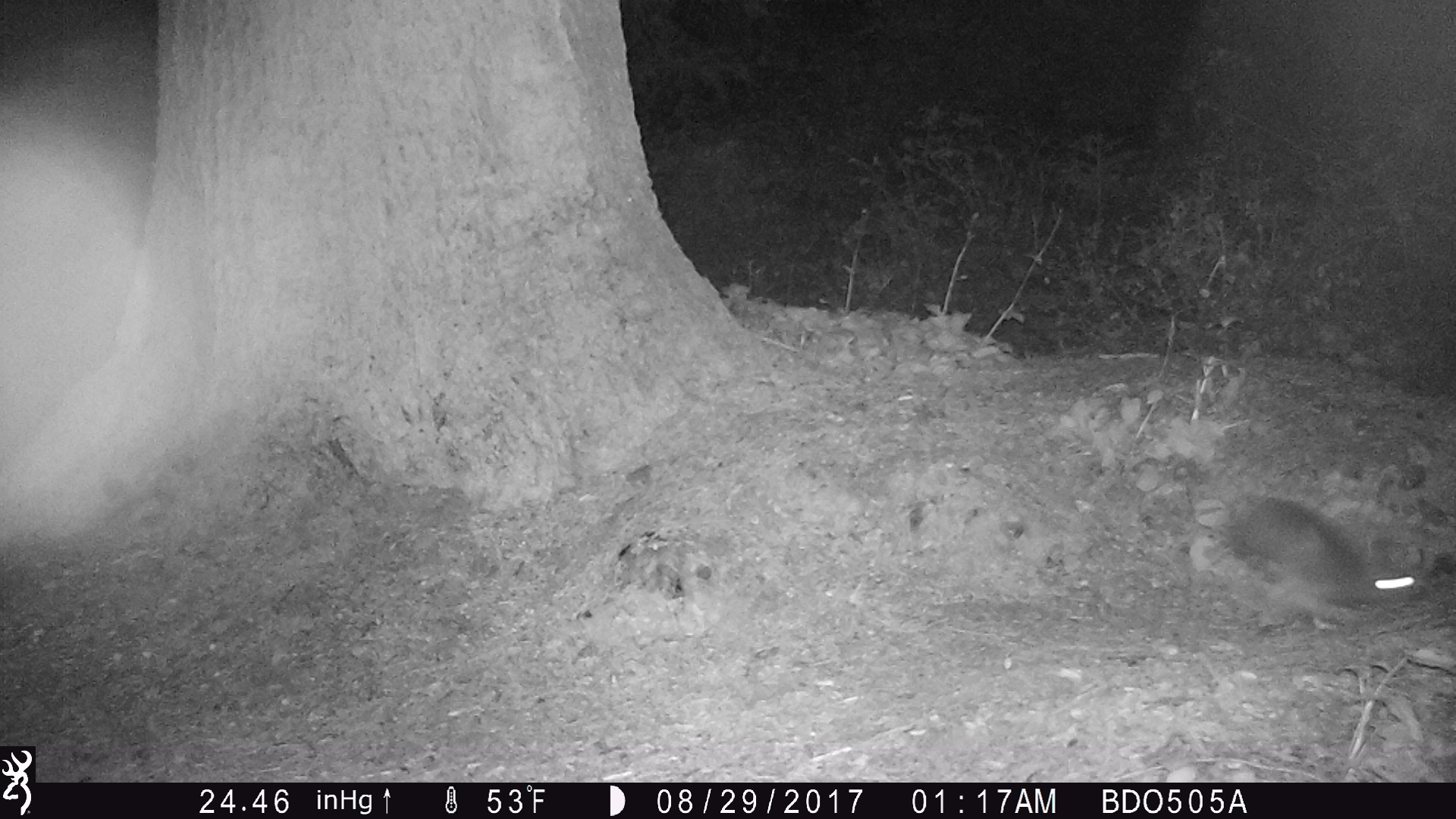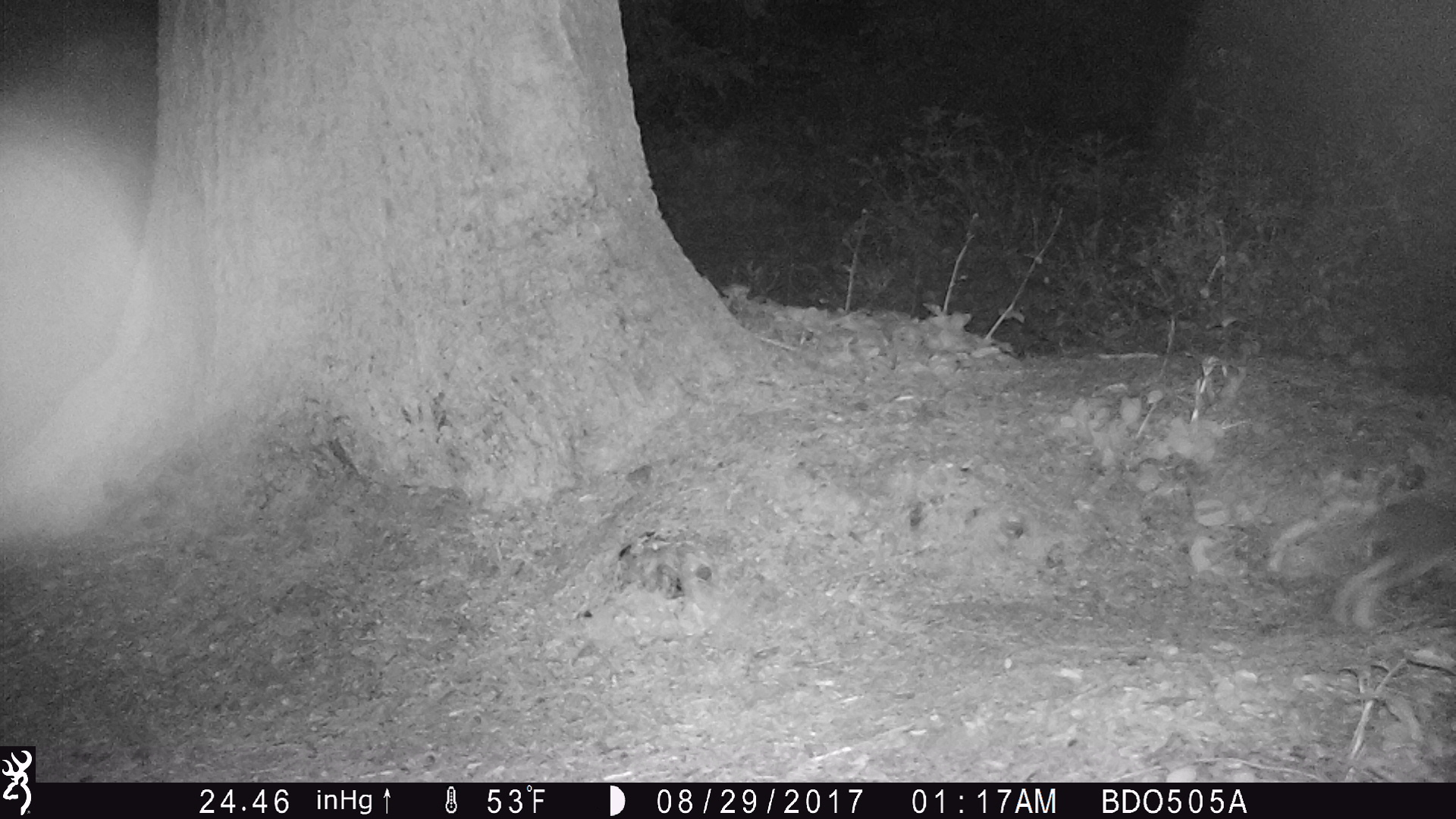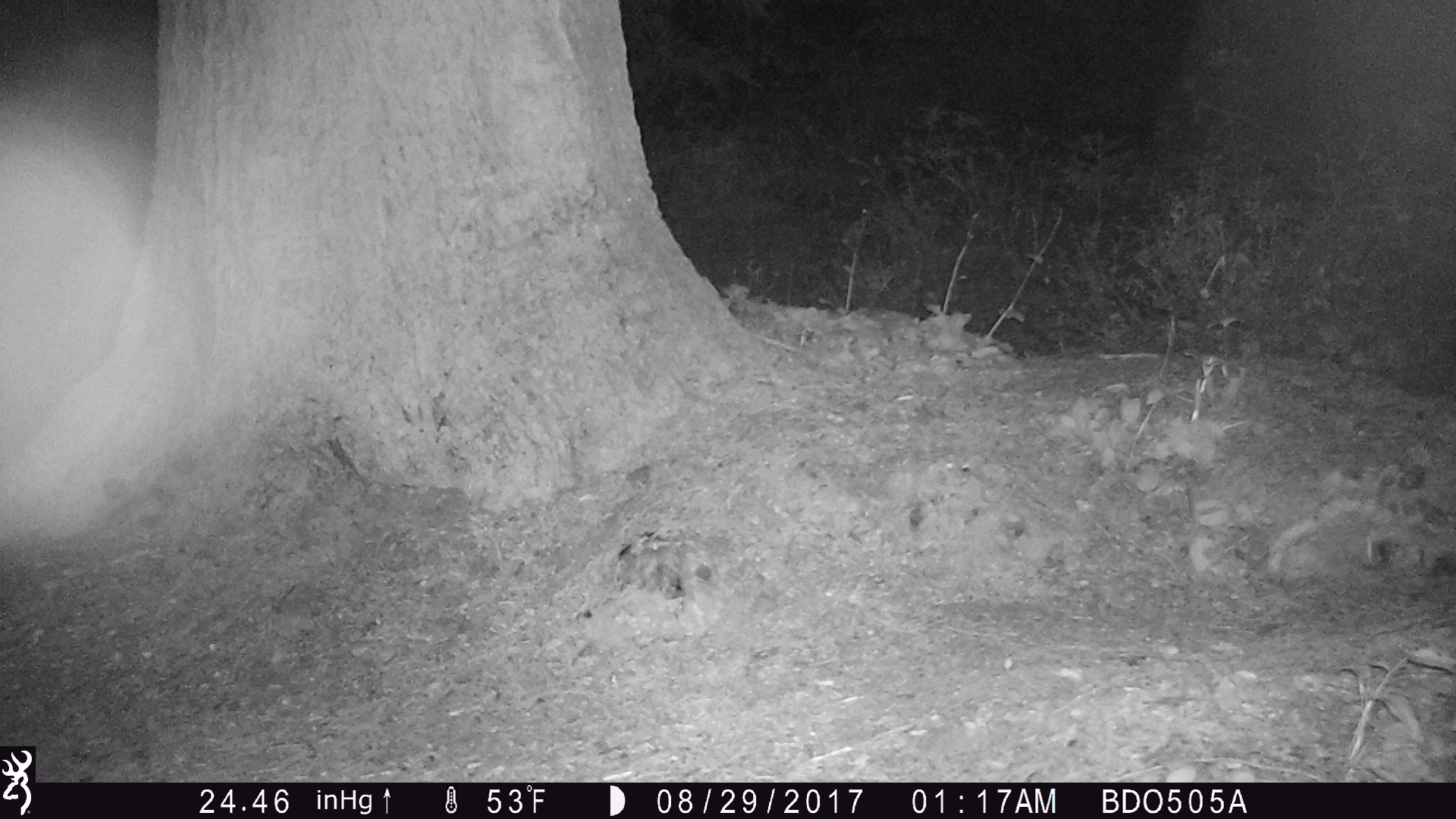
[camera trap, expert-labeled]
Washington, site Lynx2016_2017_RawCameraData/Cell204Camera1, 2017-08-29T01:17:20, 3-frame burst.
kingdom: Animalia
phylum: Chordata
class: Mammalia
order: Lagomorpha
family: Leporidae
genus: Lepus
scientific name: Lepus americanus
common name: snowshoe hare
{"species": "Lepus americanus (snowshoe hare)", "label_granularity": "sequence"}